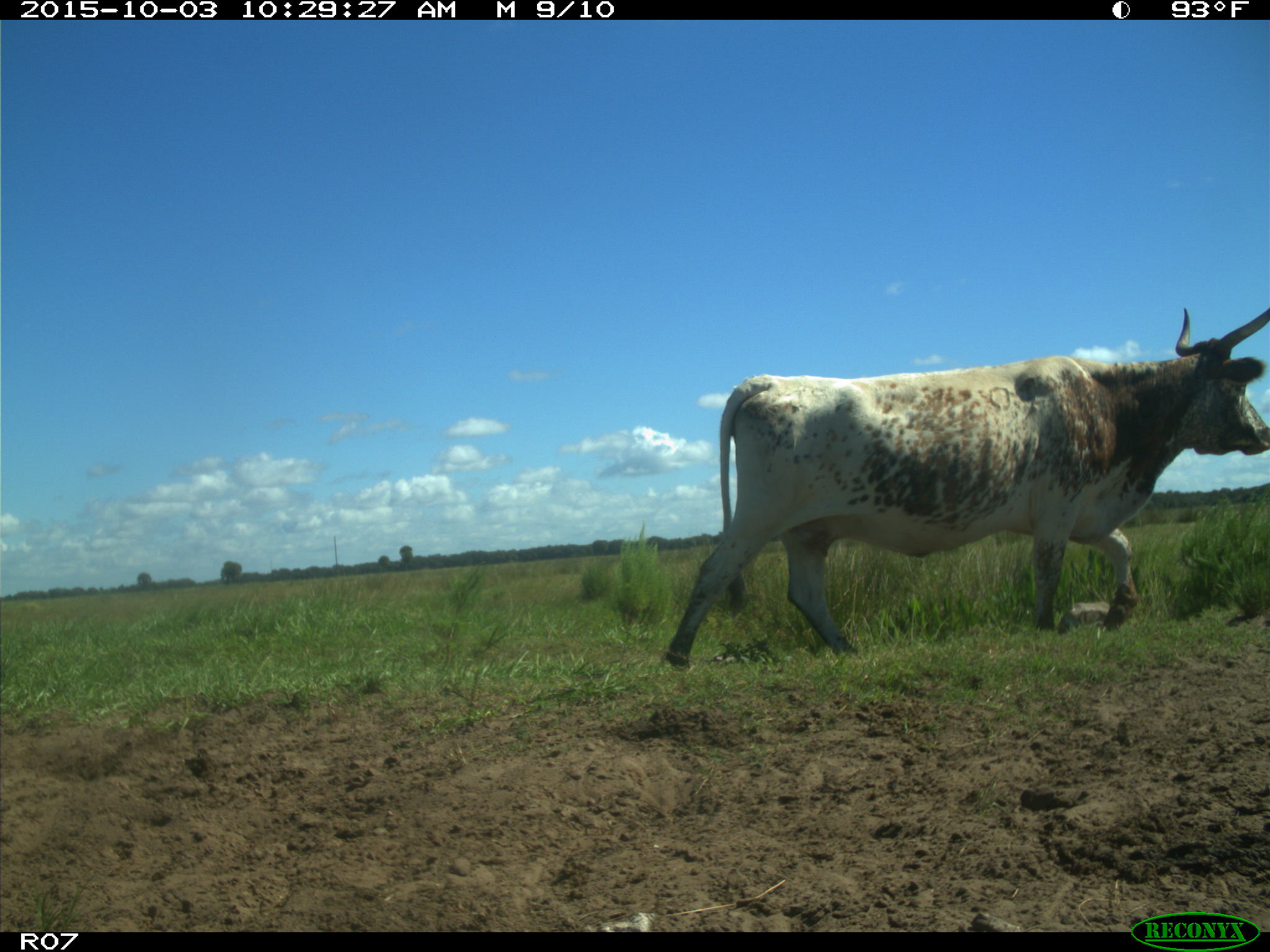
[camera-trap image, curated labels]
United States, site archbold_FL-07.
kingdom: Animalia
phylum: Chordata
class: Mammalia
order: Artiodactyla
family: Bovidae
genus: Bos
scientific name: Bos taurus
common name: domestic cow